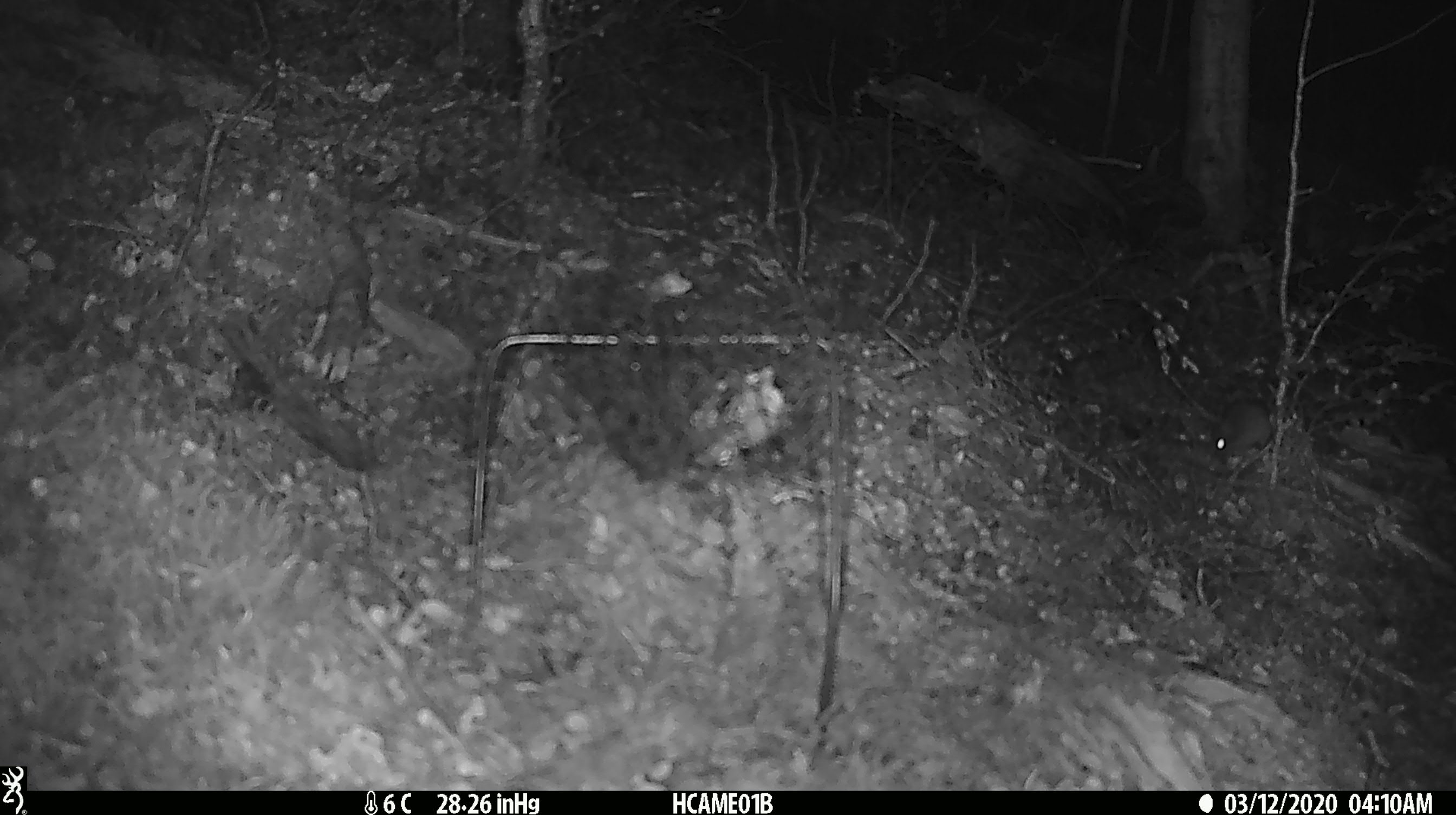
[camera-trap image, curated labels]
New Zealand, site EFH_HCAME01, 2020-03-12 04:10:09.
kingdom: Animalia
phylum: Chordata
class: Mammalia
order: Rodentia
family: Muridae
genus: Mus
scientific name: Mus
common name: mouse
Mouse (Mus).